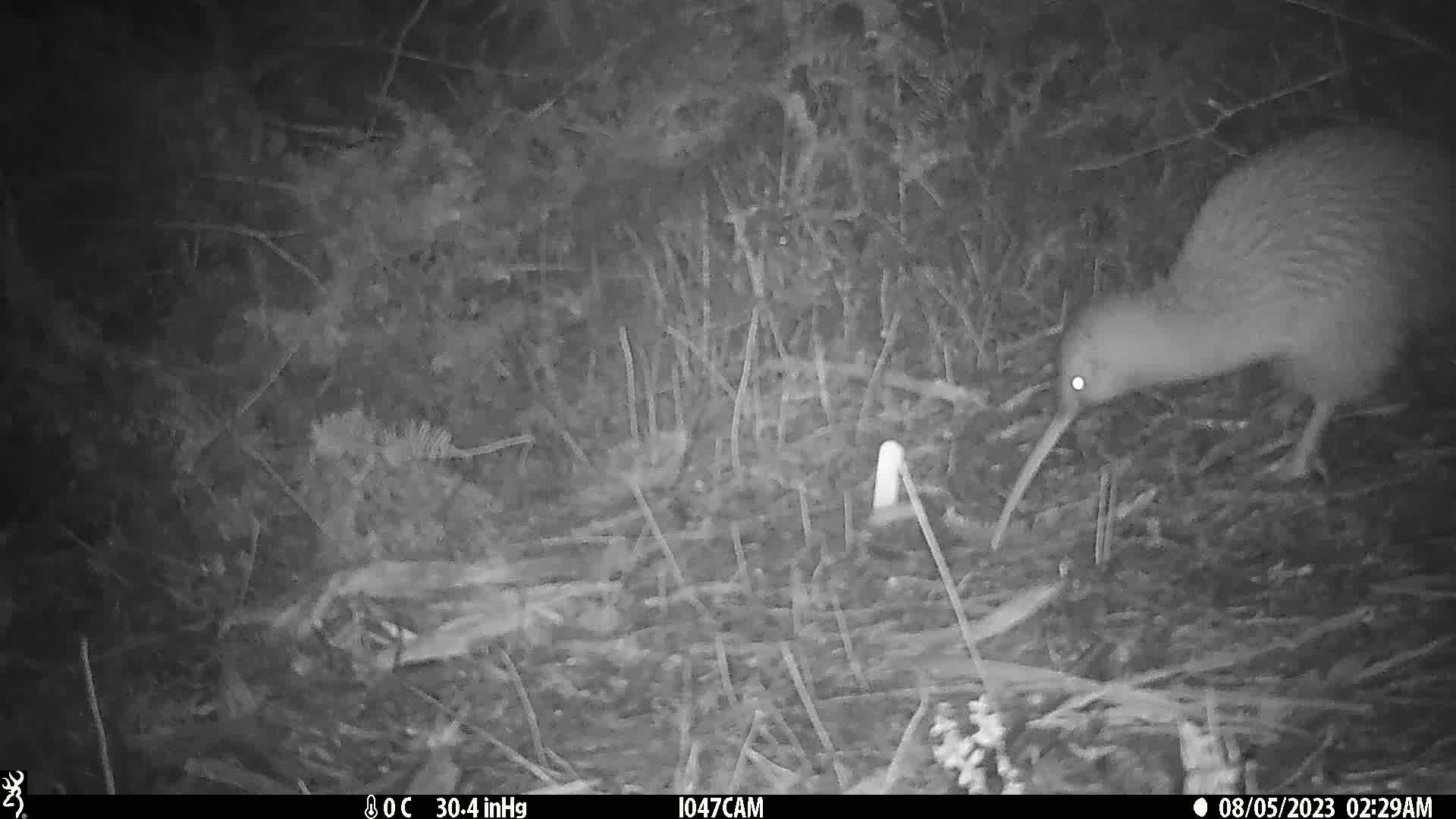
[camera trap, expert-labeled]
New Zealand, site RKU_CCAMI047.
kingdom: Animalia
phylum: Chordata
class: Aves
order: Apterygiformes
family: Apterygidae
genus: Apteryx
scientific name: Apteryx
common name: kiwi